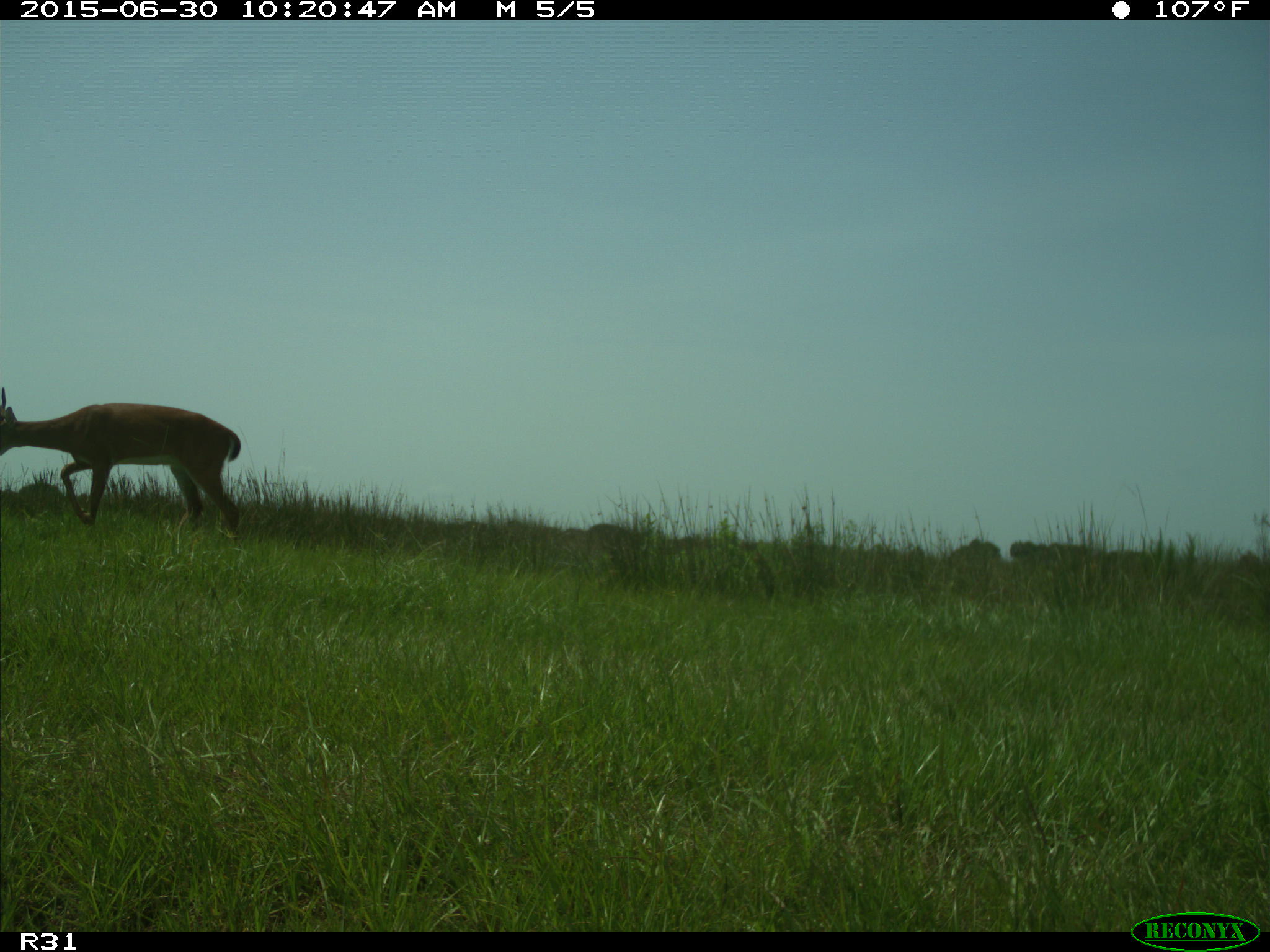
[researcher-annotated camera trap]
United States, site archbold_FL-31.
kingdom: Animalia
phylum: Chordata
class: Mammalia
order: Artiodactyla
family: Cervidae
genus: Odocoileus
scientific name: Odocoileus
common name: deer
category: unidentified deer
Unidentified deer (deer) (Odocoileus).